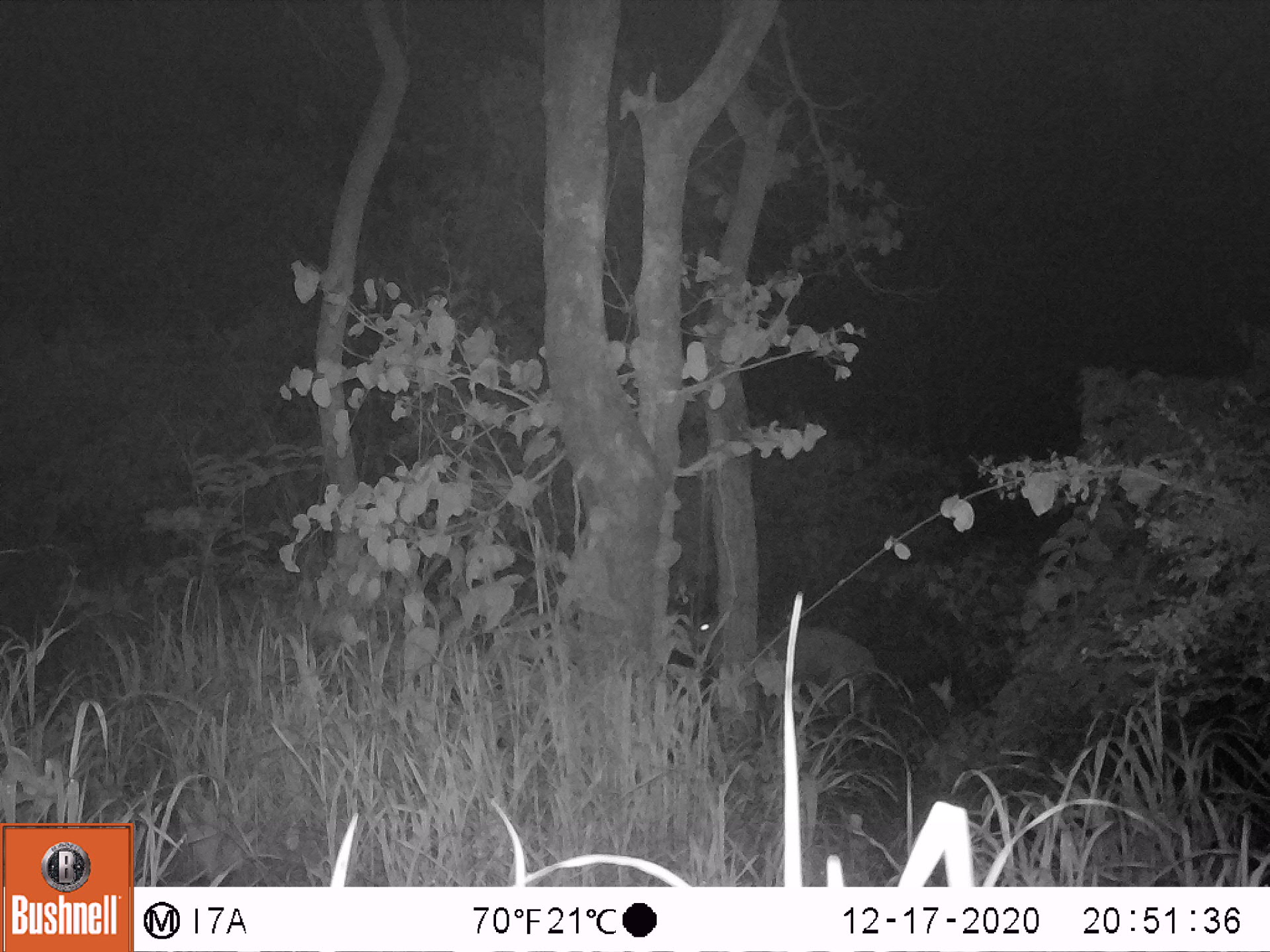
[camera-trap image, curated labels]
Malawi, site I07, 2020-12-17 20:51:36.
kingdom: Animalia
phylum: Chordata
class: Mammalia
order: Artiodactyla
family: Bovidae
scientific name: Antilopinae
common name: small antelope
Small antelope (Antilopinae), count 1.